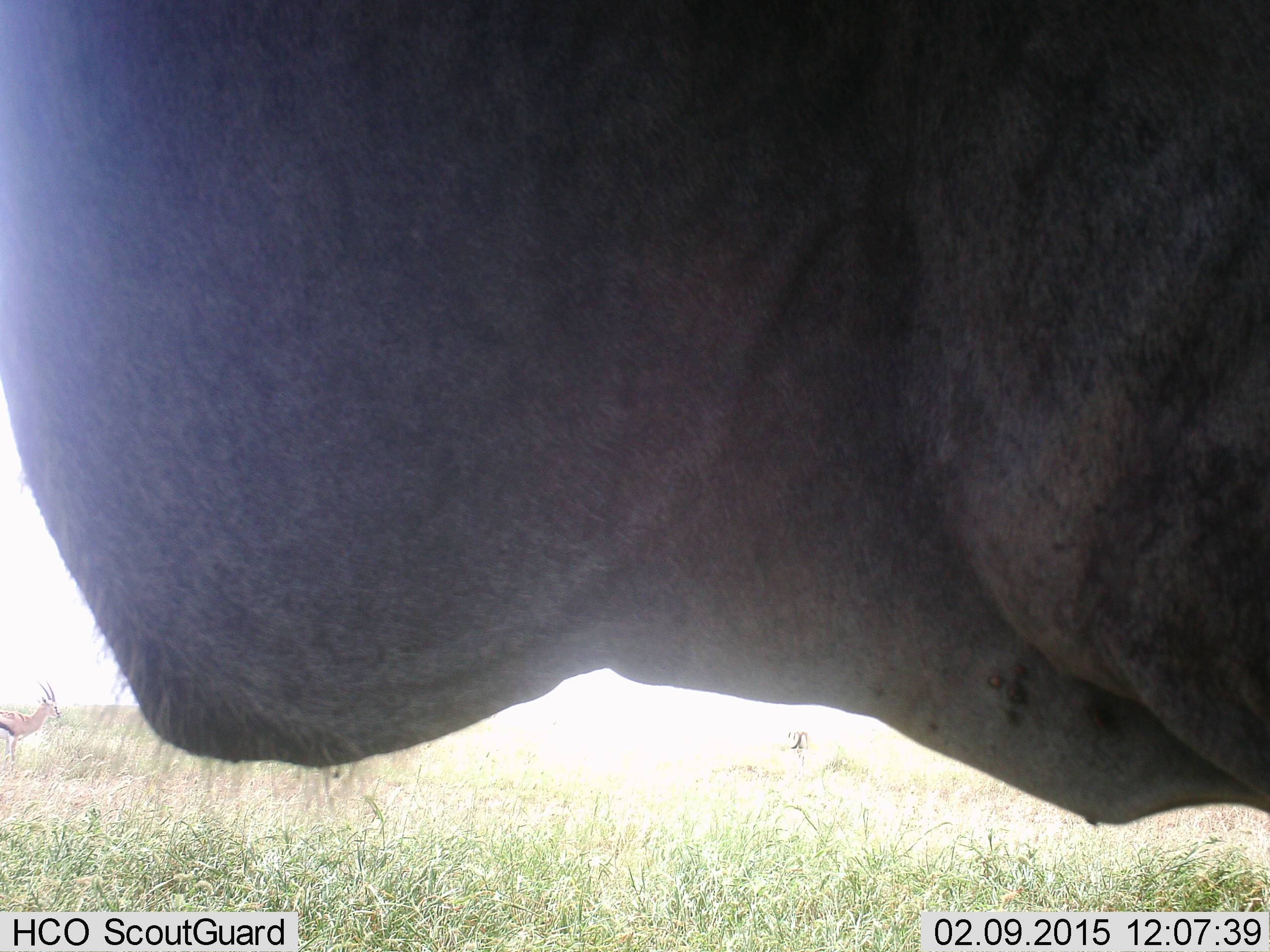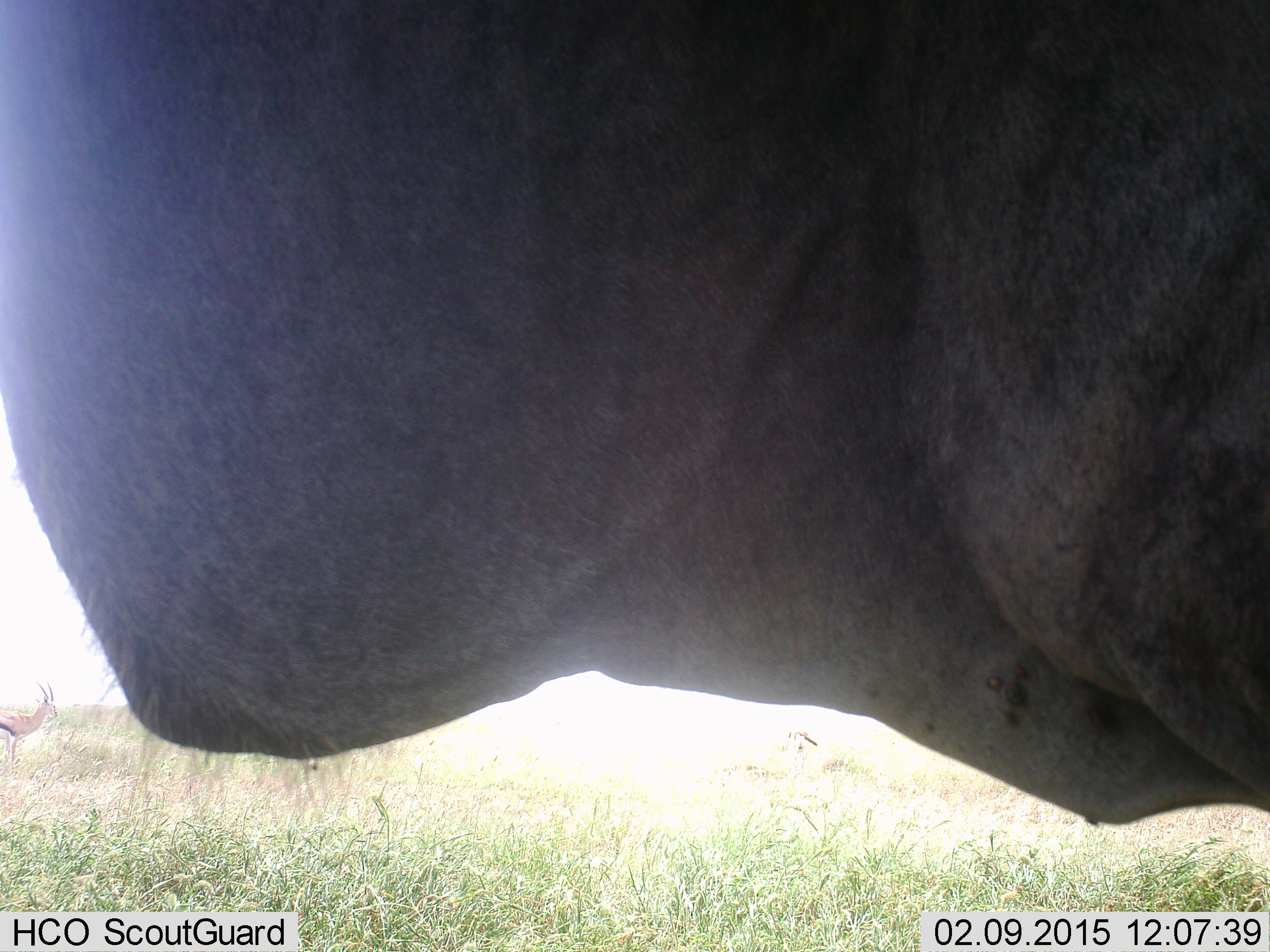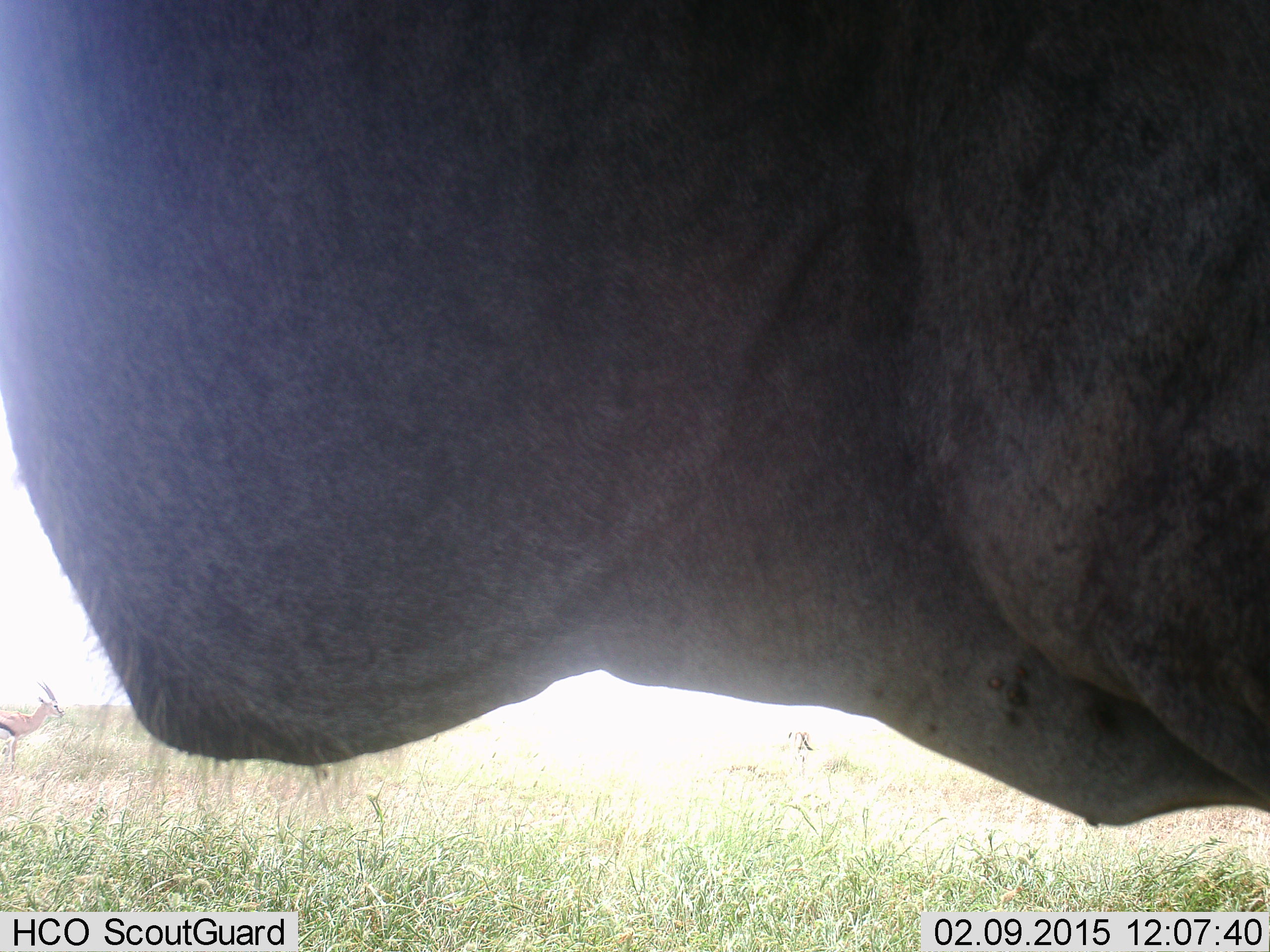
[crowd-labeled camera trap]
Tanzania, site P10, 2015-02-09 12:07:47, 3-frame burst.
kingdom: Animalia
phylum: Chordata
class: Mammalia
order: Artiodactyla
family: Bovidae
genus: Tragelaphus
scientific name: Tragelaphus oryx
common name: eland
Eland (Tragelaphus oryx), count 1. Behavior (volunteer vote fractions): standing 100%, resting 0%, moving 0%, interacting 0%. Young present (vote fraction): 0%. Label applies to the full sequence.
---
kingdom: Animalia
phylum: Chordata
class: Mammalia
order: Artiodactyla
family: Bovidae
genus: Eudorcas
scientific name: Eudorcas thomsonii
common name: thomson's gazelle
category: gazellethomsons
Gazellethomsons (thomson's gazelle) (Eudorcas thomsonii), count 2. Behavior (volunteer vote fractions): standing 100%, resting 0%, moving 8%, interacting 0%. Young present (vote fraction): 0%. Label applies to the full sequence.